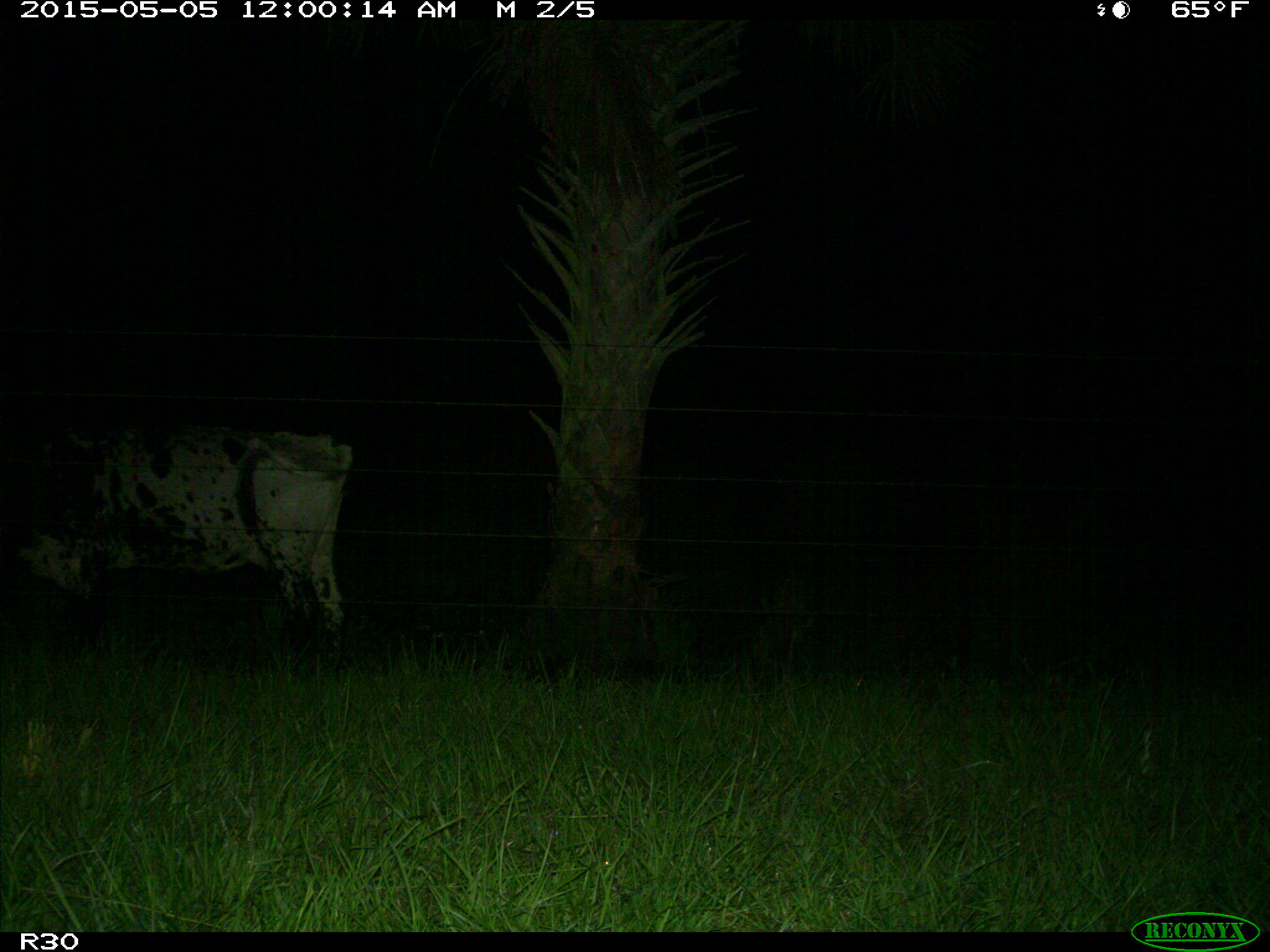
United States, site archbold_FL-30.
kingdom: Animalia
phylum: Chordata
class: Mammalia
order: Artiodactyla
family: Bovidae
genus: Bos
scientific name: Bos taurus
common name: domestic cow